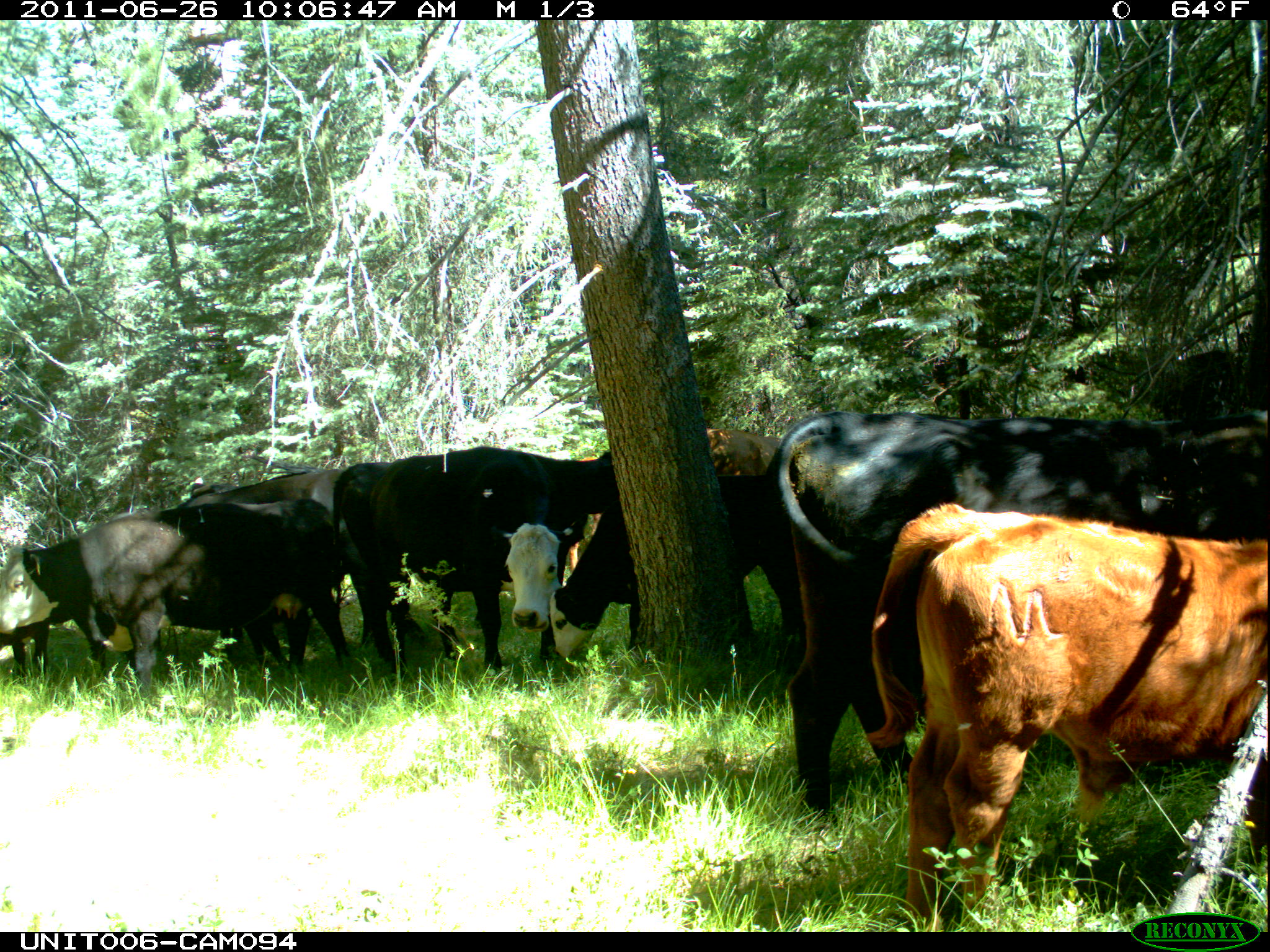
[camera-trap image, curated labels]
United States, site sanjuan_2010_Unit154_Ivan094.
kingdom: Animalia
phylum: Chordata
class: Mammalia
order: Artiodactyla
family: Bovidae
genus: Bos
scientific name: Bos taurus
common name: domestic cow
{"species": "Bos taurus (domestic cow)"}